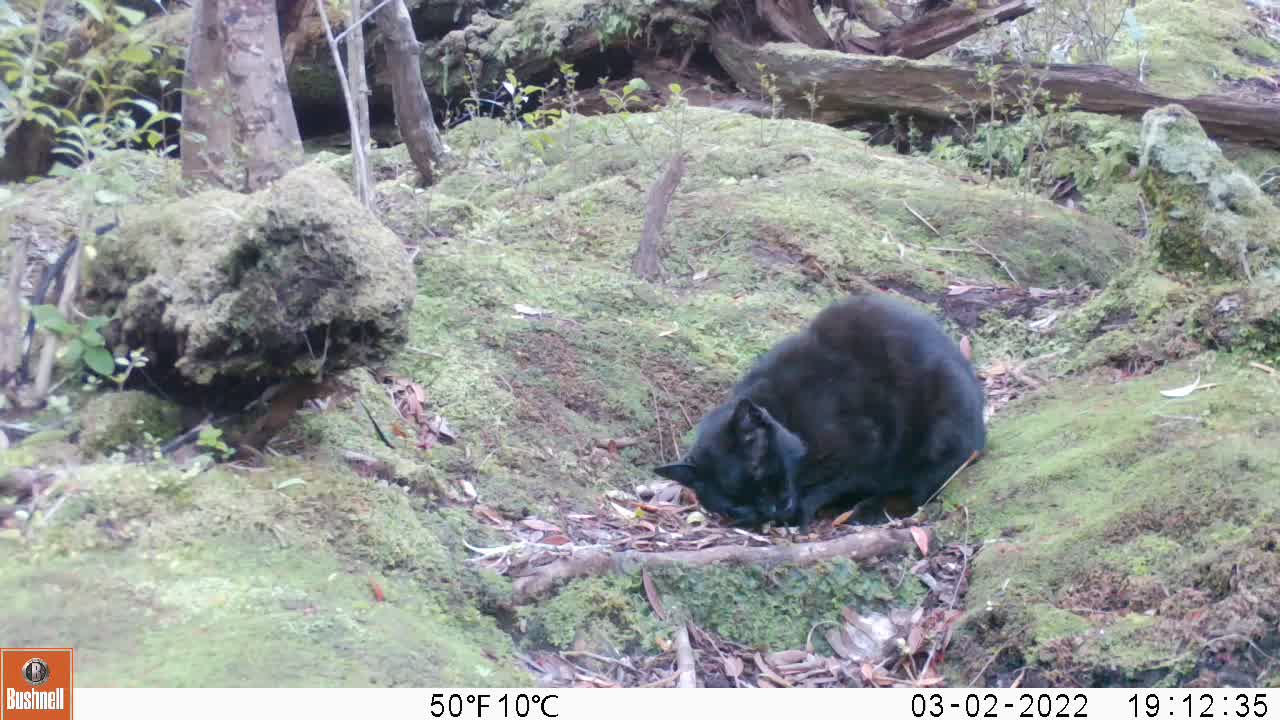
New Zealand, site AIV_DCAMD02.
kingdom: Animalia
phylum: Chordata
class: Mammalia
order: Carnivora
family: Felidae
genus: Felis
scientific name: Felis catus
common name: domestic cat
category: cat